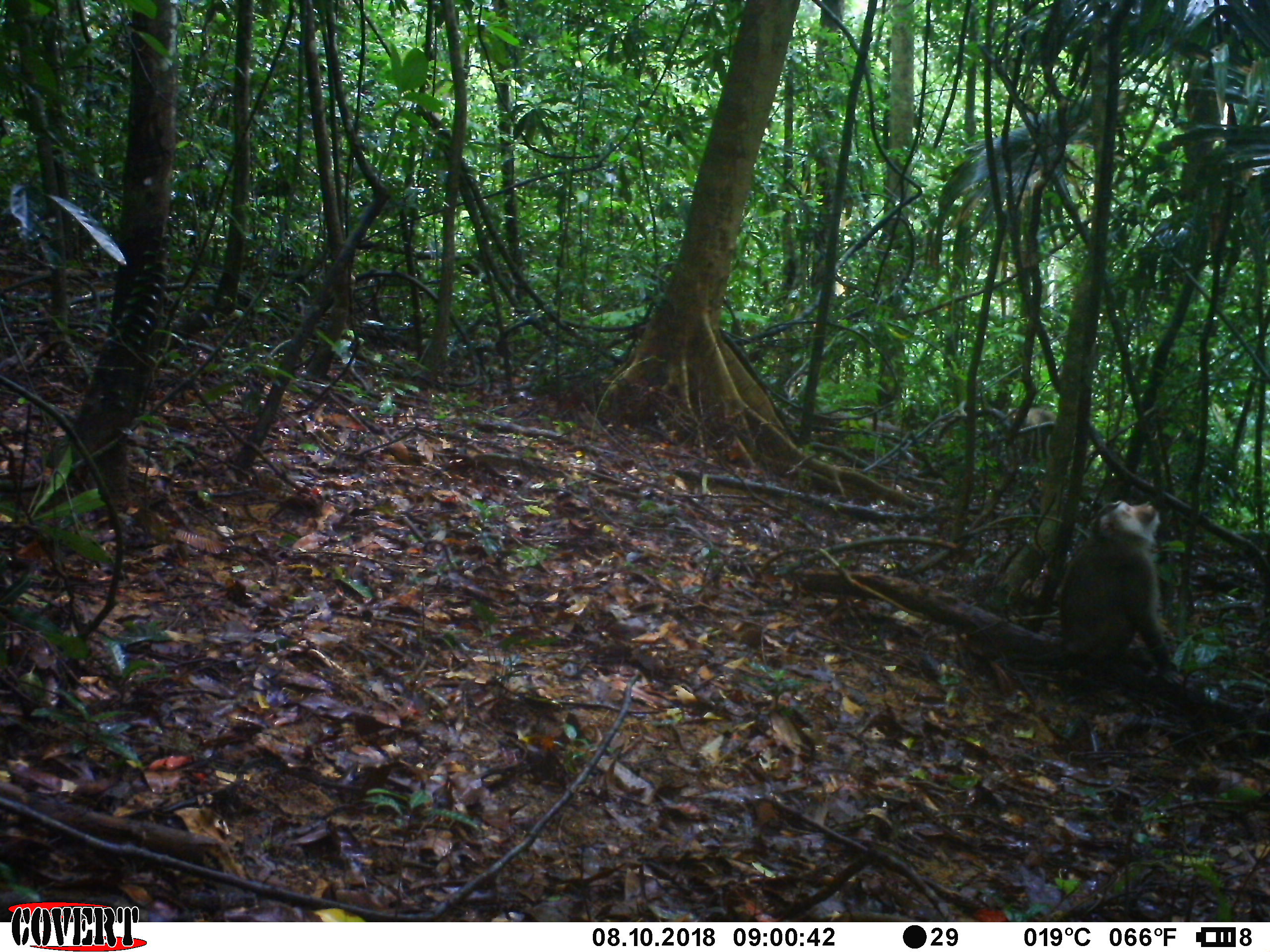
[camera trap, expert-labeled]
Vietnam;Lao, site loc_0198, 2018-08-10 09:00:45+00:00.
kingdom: Animalia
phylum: Chordata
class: Mammalia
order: Primates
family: Cercopithecidae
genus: Macaca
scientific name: Macaca nemestrina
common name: pig-tailed macaque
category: pig tailed macaque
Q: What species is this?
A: Pig tailed macaque (pig-tailed macaque) (Macaca nemestrina).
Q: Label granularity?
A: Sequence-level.